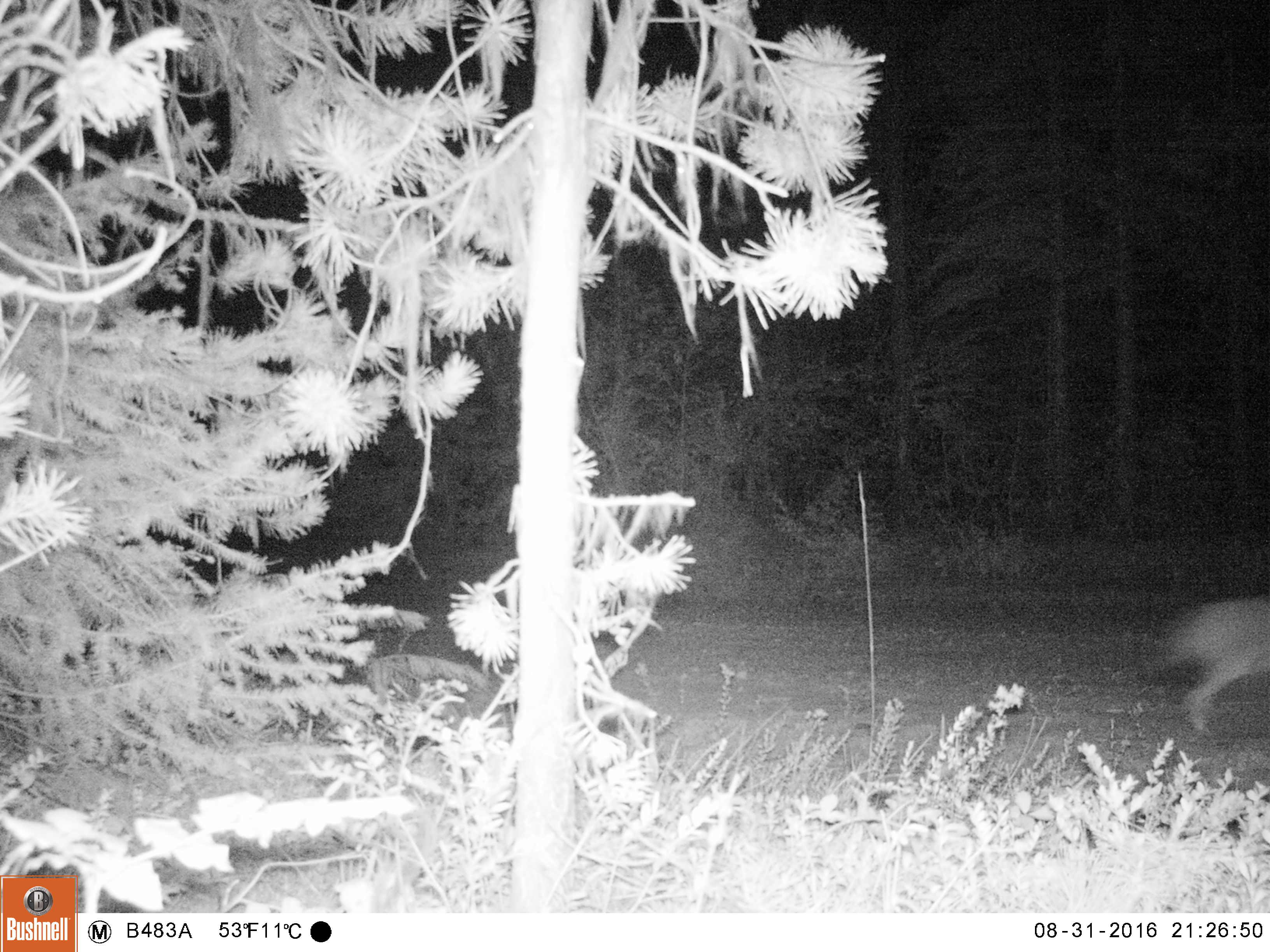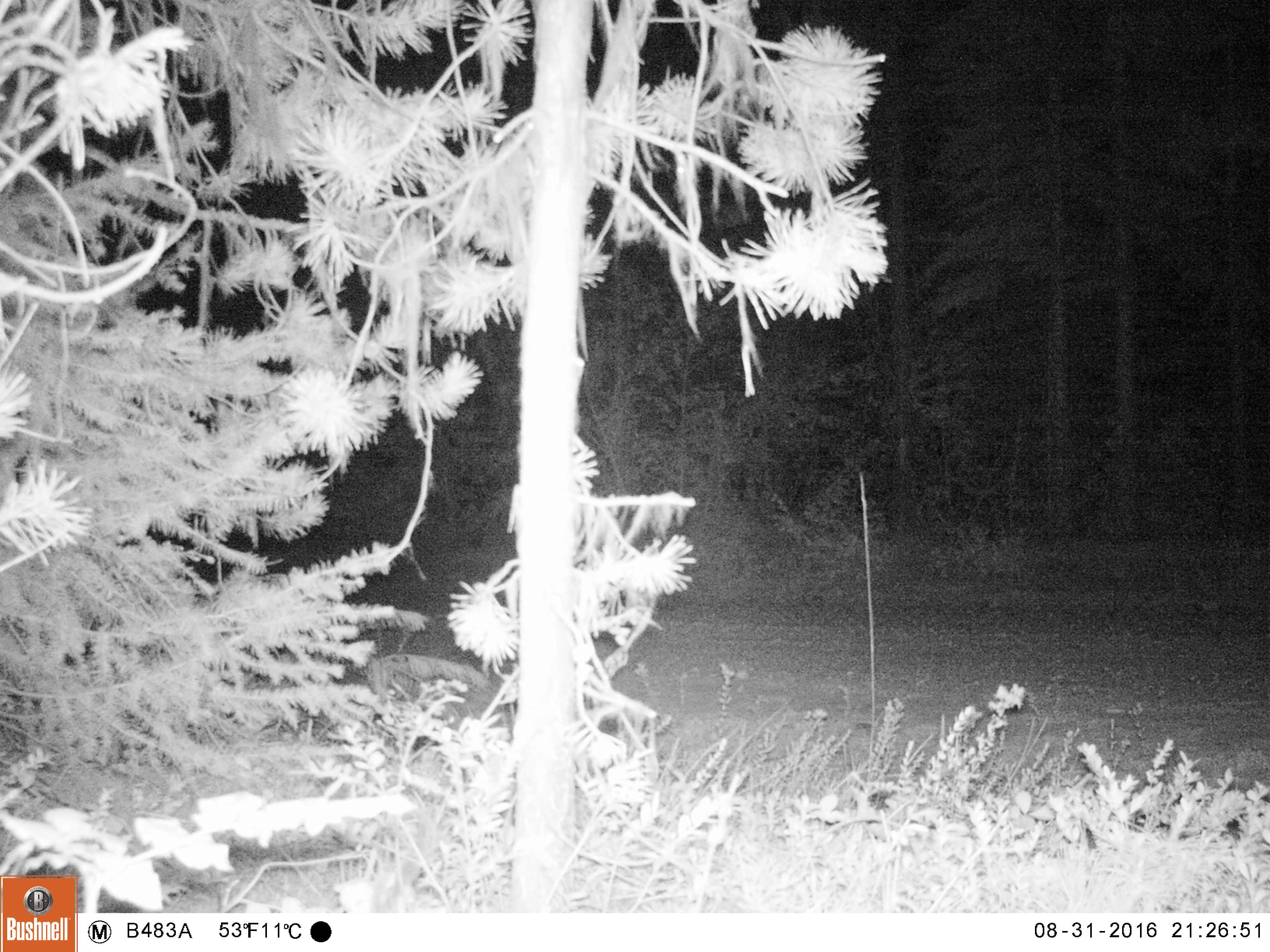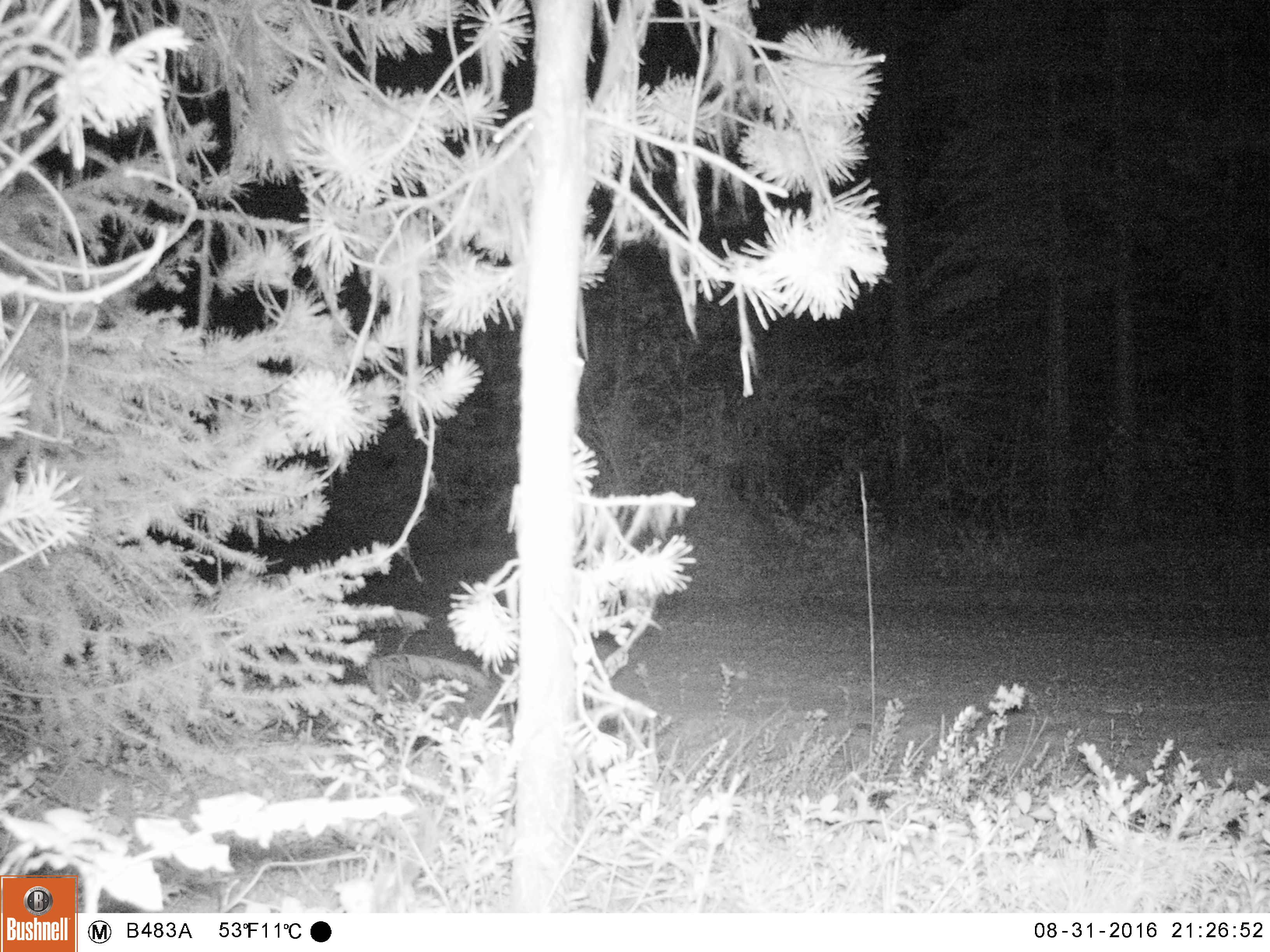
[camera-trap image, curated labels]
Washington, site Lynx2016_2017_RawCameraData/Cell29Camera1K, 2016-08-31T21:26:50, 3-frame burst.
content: unidentified animal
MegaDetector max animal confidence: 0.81